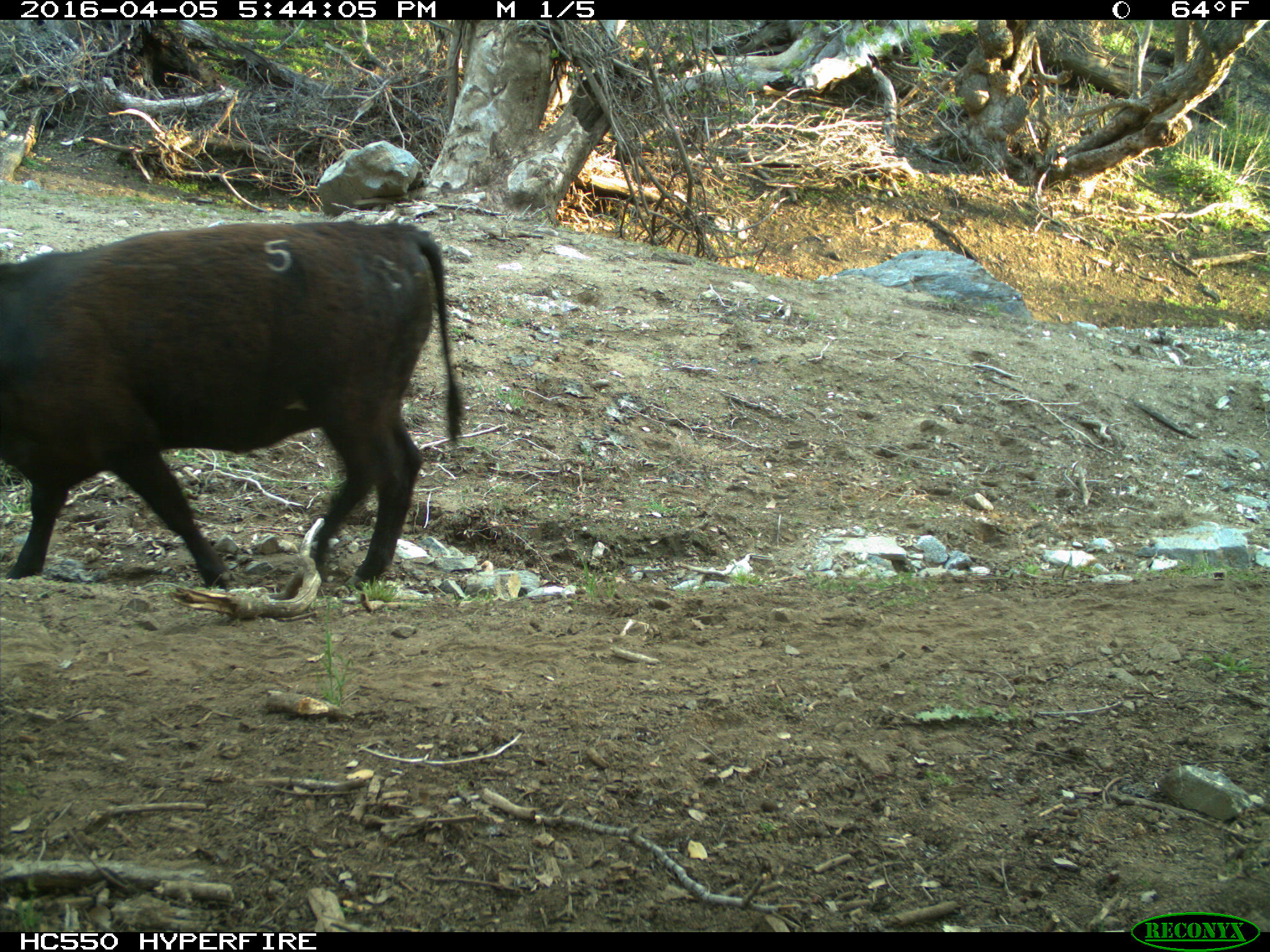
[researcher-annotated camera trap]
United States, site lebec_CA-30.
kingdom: Animalia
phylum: Chordata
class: Mammalia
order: Artiodactyla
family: Bovidae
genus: Bos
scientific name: Bos taurus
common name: domestic cow